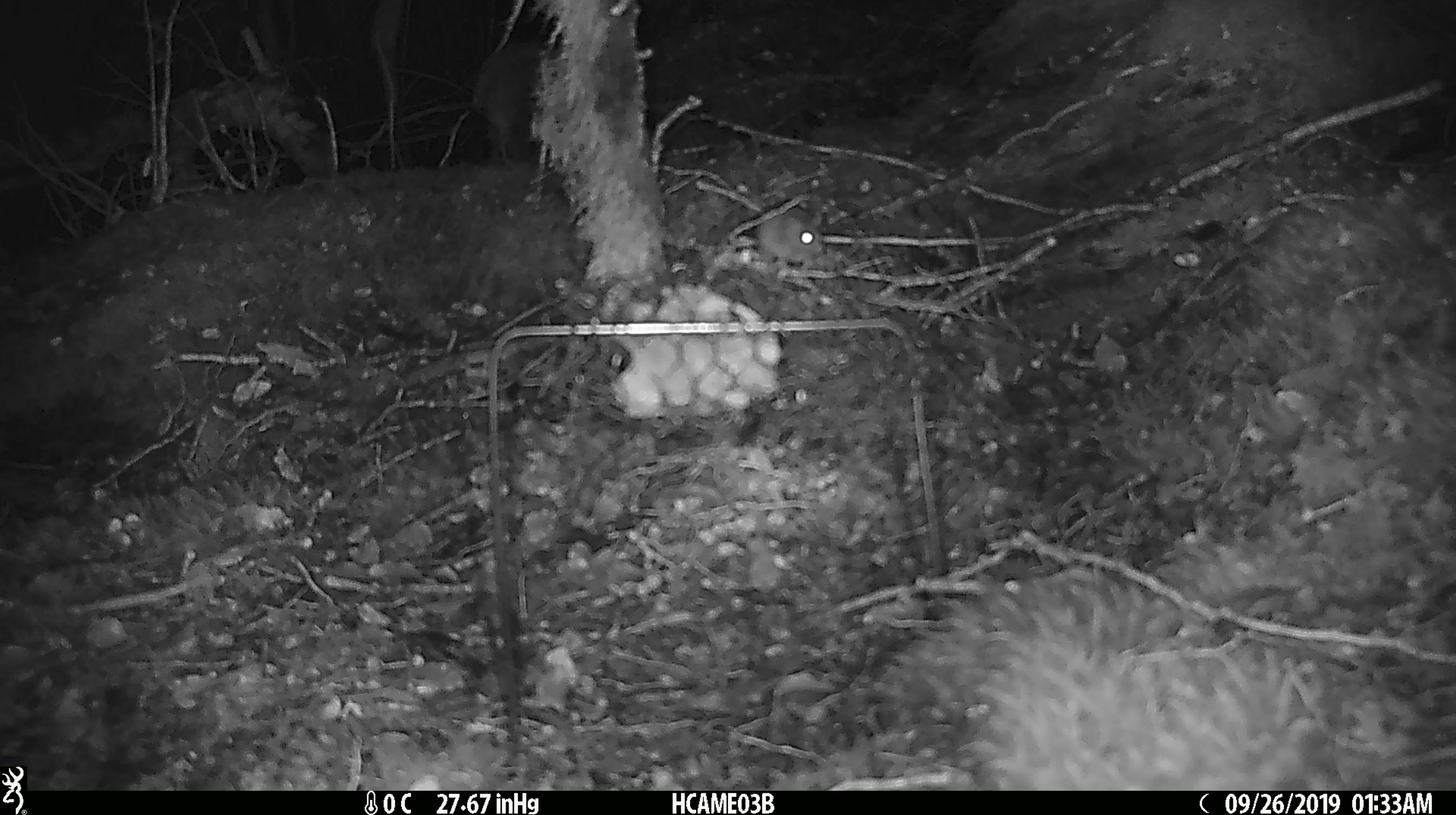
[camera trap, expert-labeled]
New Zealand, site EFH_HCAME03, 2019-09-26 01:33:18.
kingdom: Animalia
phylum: Chordata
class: Mammalia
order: Rodentia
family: Muridae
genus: Mus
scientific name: Mus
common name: mouse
Mouse (Mus).